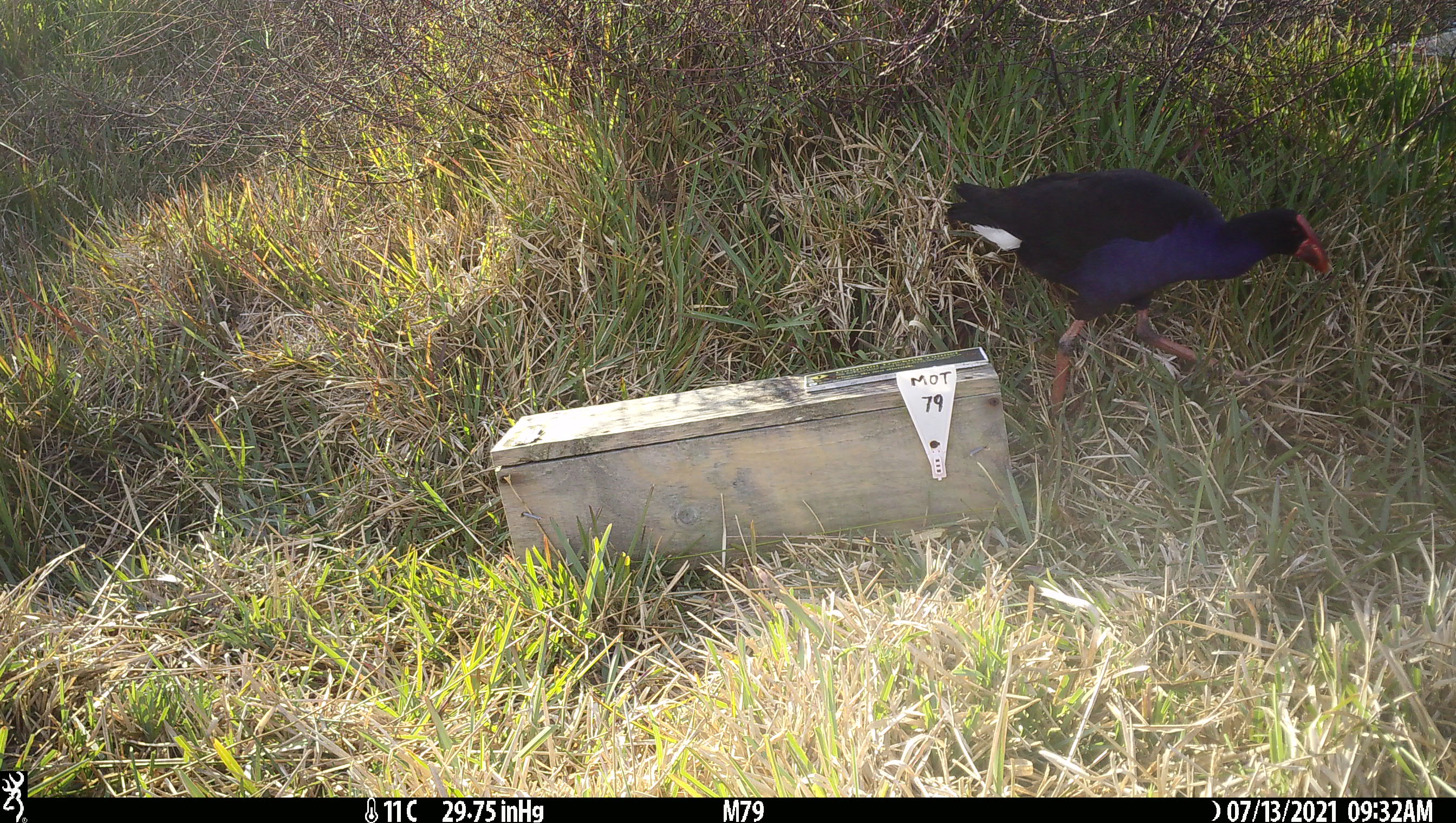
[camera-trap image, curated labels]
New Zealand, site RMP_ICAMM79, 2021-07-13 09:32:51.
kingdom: Animalia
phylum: Chordata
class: Aves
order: Gruiformes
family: Rallidae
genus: Porphyrio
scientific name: Porphyrio melanotus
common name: australasian swamphen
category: pukeko